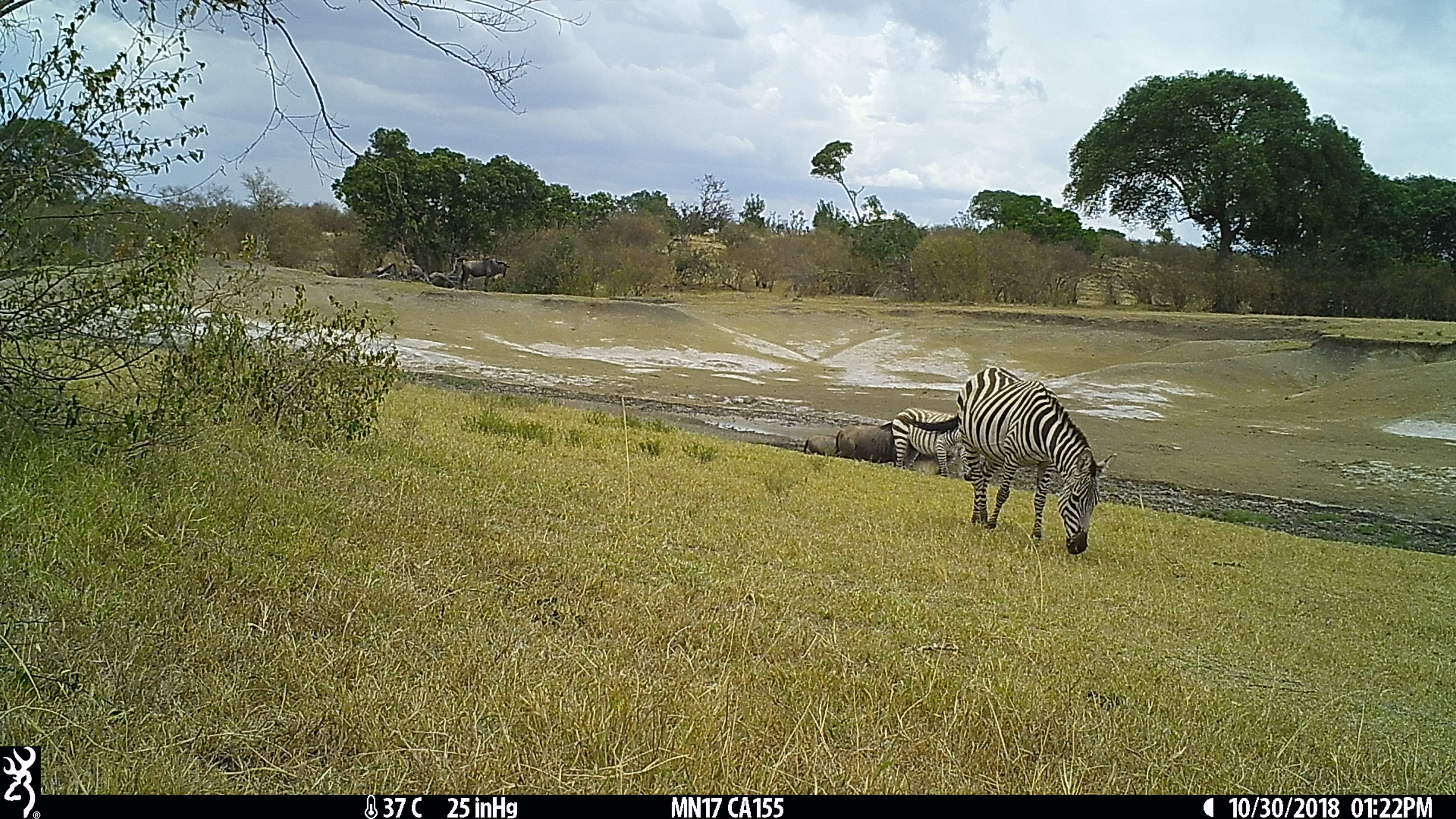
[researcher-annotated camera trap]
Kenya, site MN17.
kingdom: Animalia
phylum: Chordata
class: Mammalia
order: Artiodactyla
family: Bovidae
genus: Connochaetes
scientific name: Connochaetes taurinus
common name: blue wildebeest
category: wildebeest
Wildebeest (blue wildebeest) (Connochaetes taurinus).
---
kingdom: Animalia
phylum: Chordata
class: Mammalia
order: Perissodactyla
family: Equidae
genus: Equus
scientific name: Equus quagga burchellii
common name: burchell's zebra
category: zebra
Zebra (burchell's zebra) (Equus quagga burchellii).